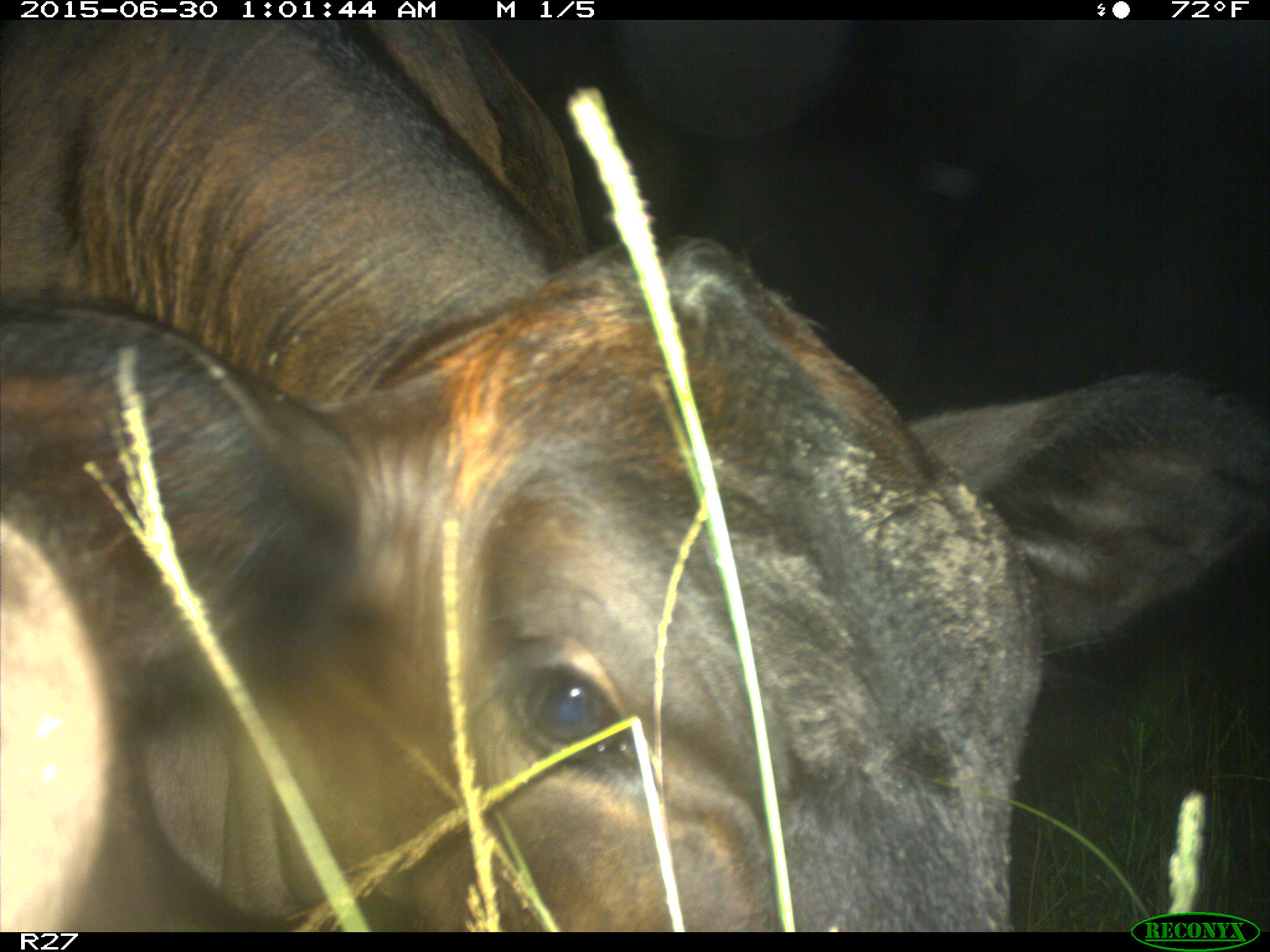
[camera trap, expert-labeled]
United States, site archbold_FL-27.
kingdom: Animalia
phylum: Chordata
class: Mammalia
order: Artiodactyla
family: Bovidae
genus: Bos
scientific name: Bos taurus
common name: domestic cow